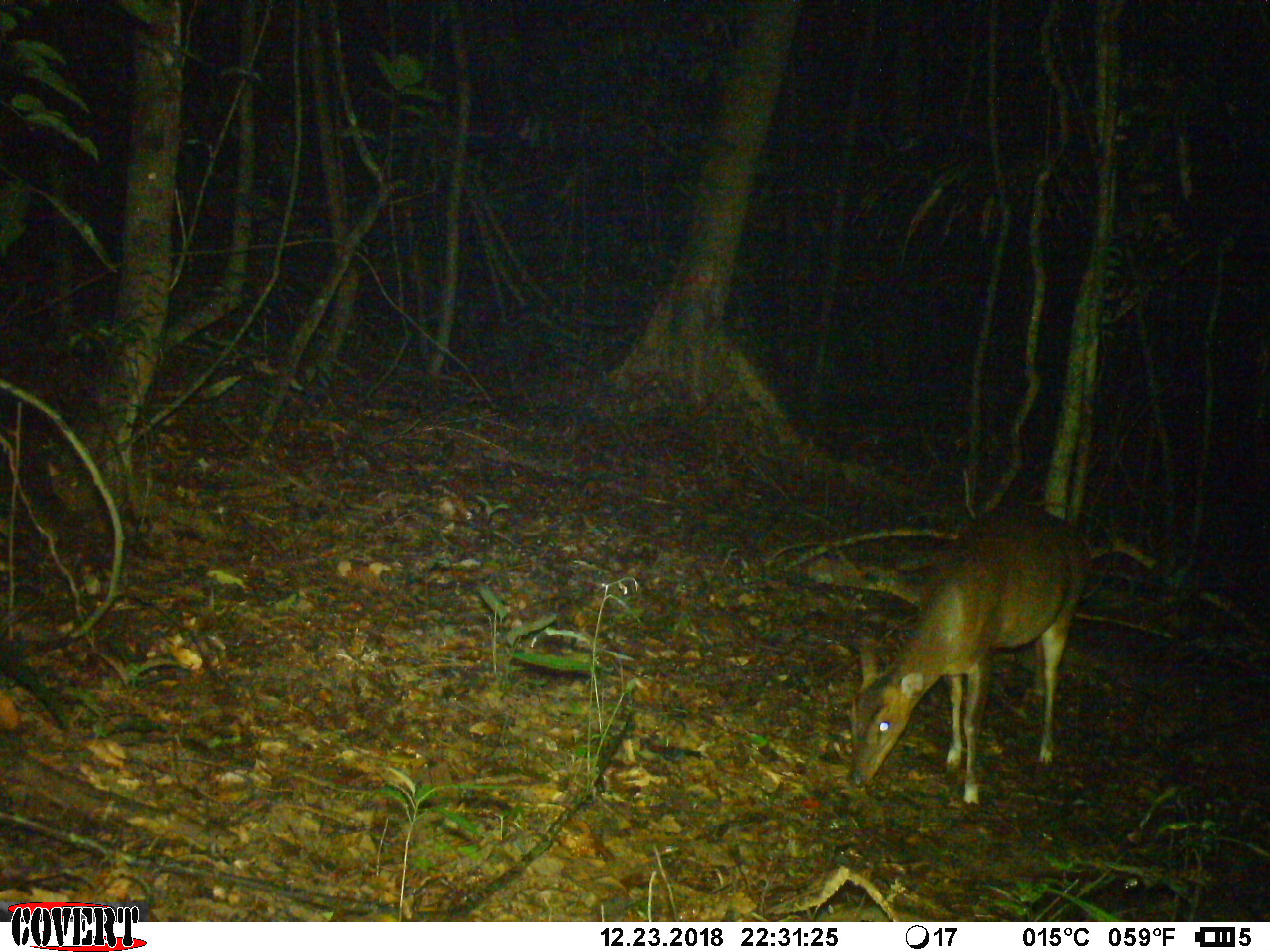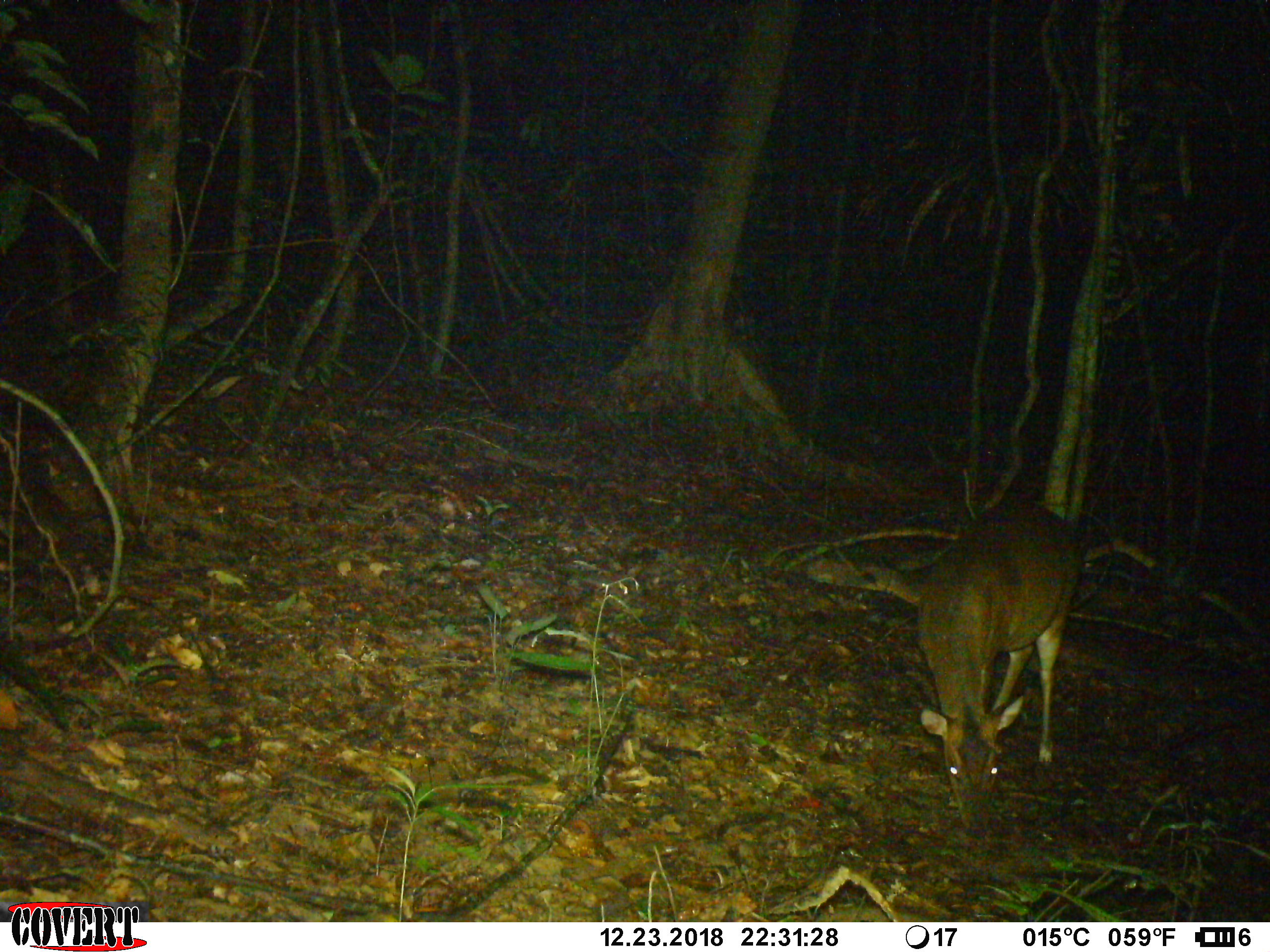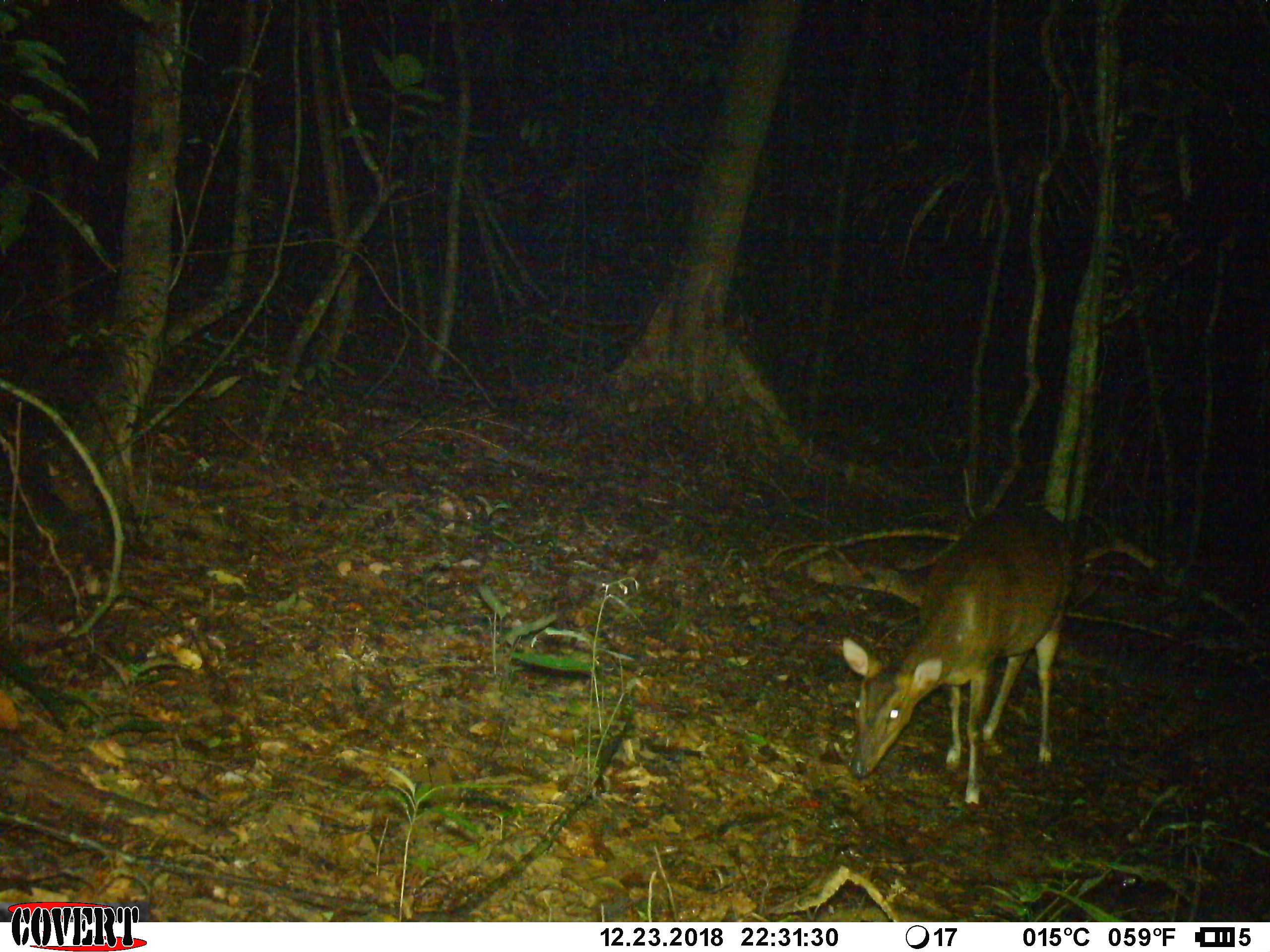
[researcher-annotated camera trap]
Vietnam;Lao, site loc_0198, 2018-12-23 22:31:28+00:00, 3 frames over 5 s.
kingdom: Animalia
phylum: Chordata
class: Mammalia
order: Artiodactyla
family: Cervidae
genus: Muntiacus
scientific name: Muntiacus vuquangensis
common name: large-antlered muntjac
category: large antlered muntjac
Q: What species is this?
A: Large antlered muntjac (large-antlered muntjac) (Muntiacus vuquangensis).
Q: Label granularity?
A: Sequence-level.